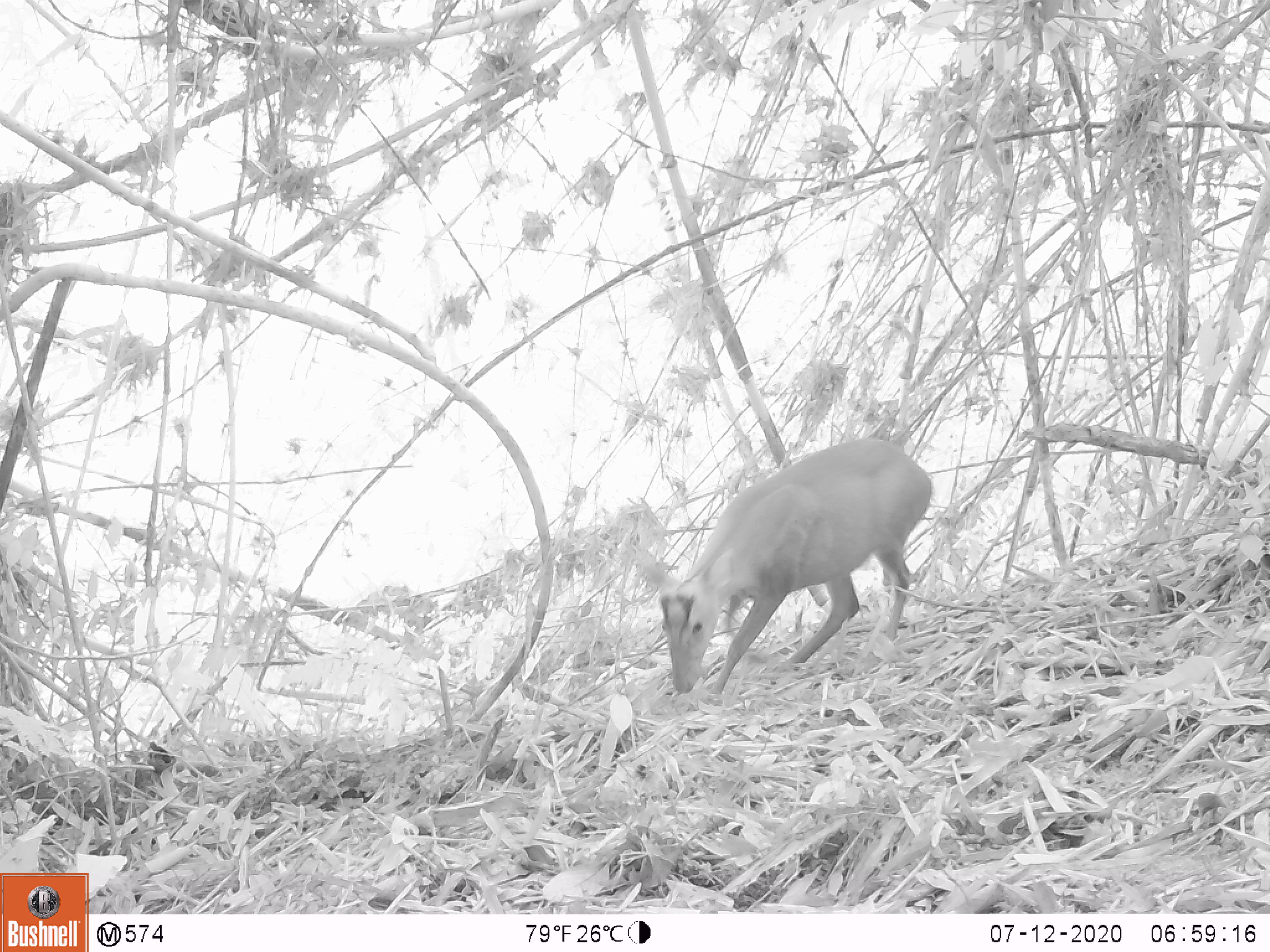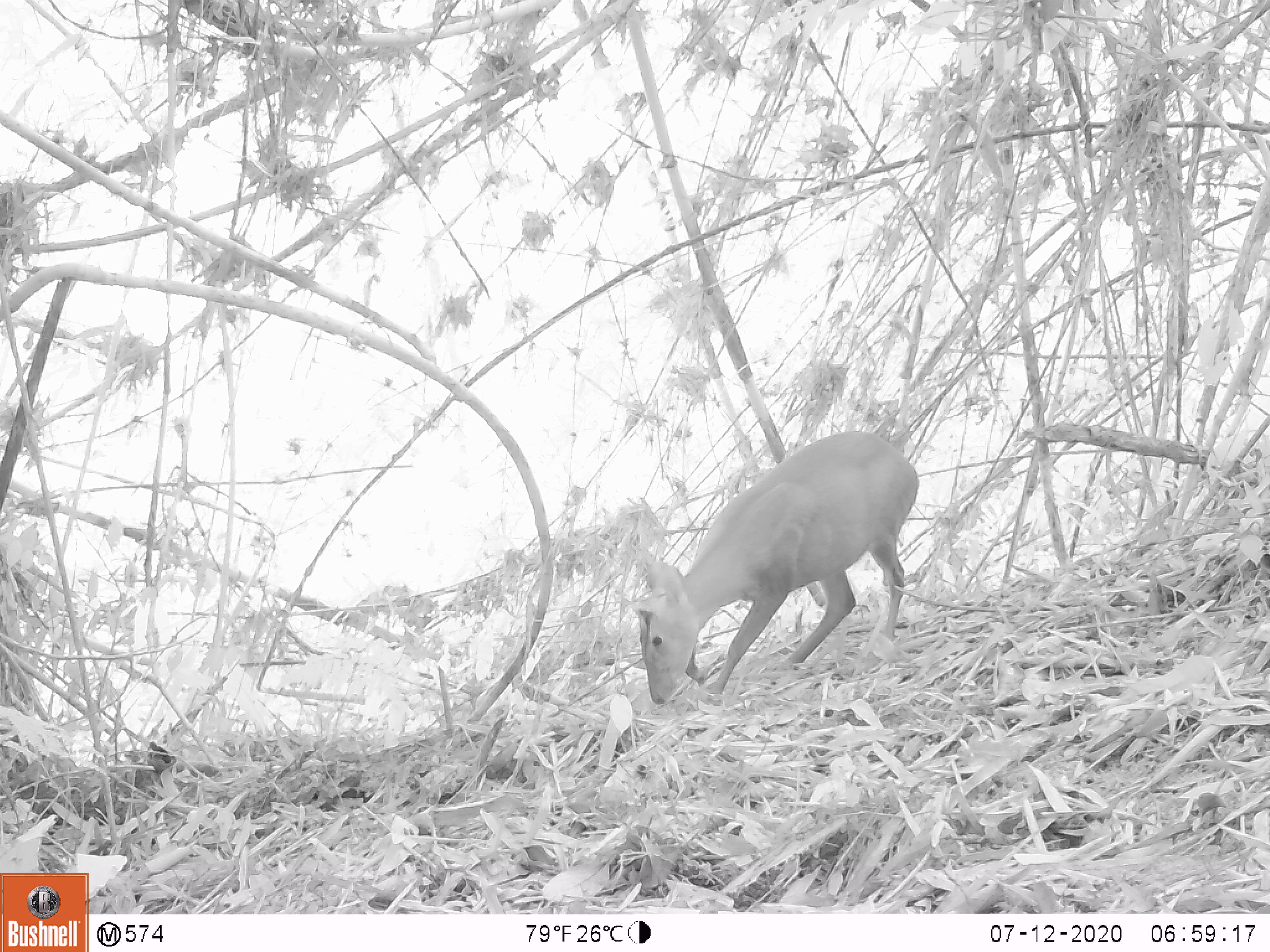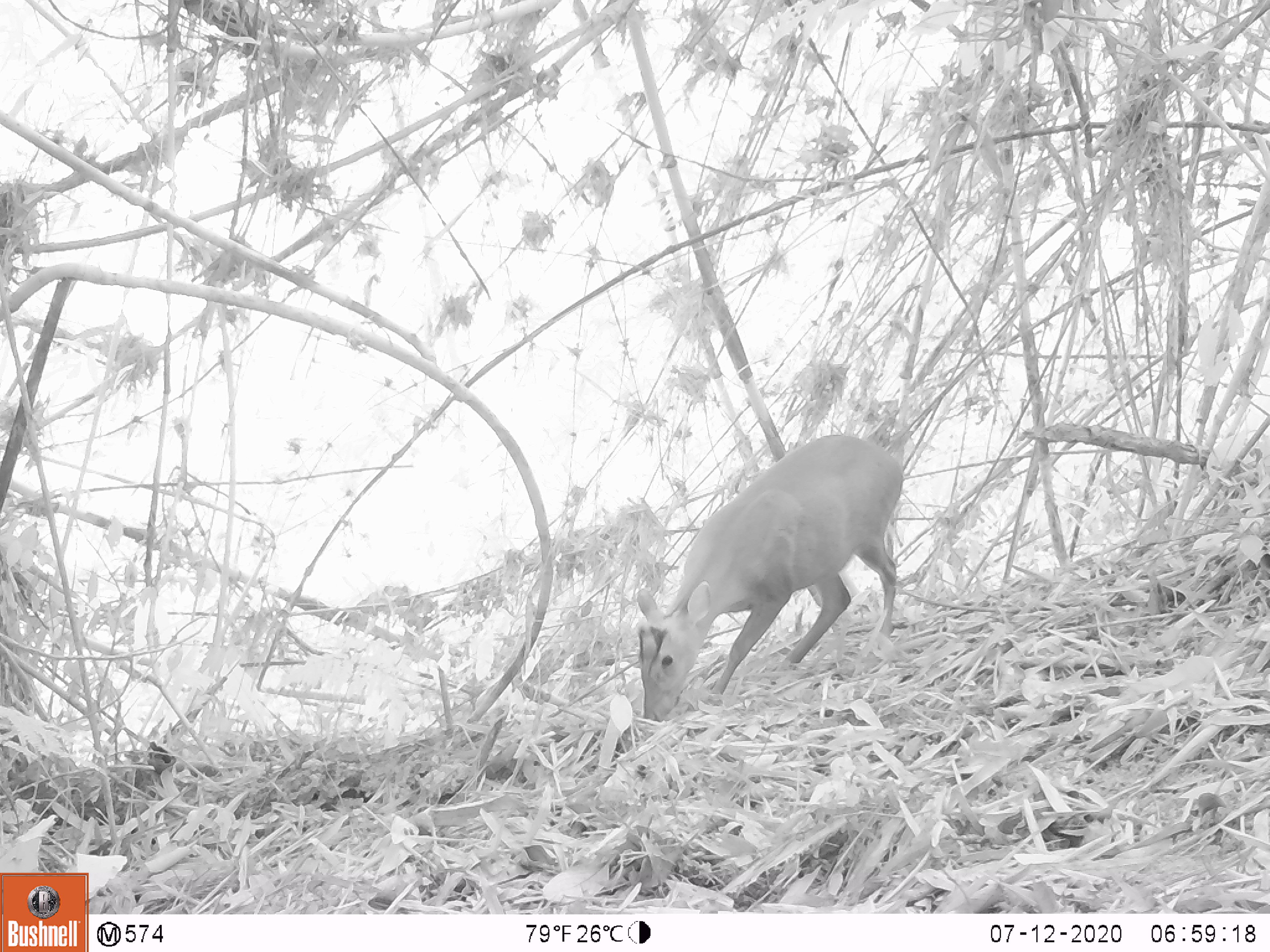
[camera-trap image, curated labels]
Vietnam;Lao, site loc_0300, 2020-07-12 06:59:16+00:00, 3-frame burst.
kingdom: Animalia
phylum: Chordata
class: Mammalia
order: Artiodactyla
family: Cervidae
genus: Muntiacus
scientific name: Muntiacus rooseveltorum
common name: roosevelt's muntjac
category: roosevelts muntjac group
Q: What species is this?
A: Roosevelts muntjac group (roosevelt's muntjac) (Muntiacus rooseveltorum).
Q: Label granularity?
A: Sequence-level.